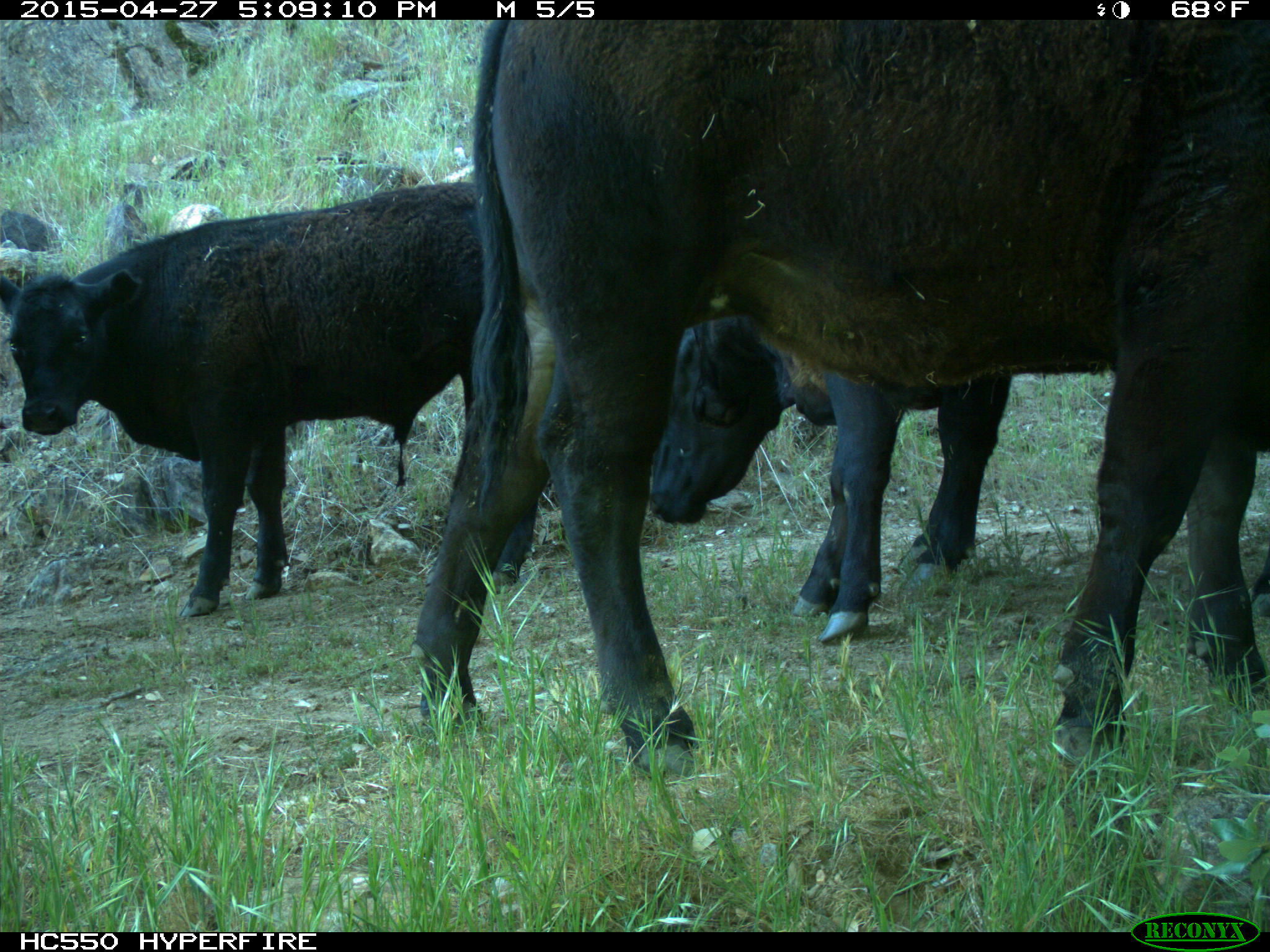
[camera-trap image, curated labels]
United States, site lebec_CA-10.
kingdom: Animalia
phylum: Chordata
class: Mammalia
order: Artiodactyla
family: Bovidae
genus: Bos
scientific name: Bos taurus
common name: domestic cow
Bos taurus (domestic cow).